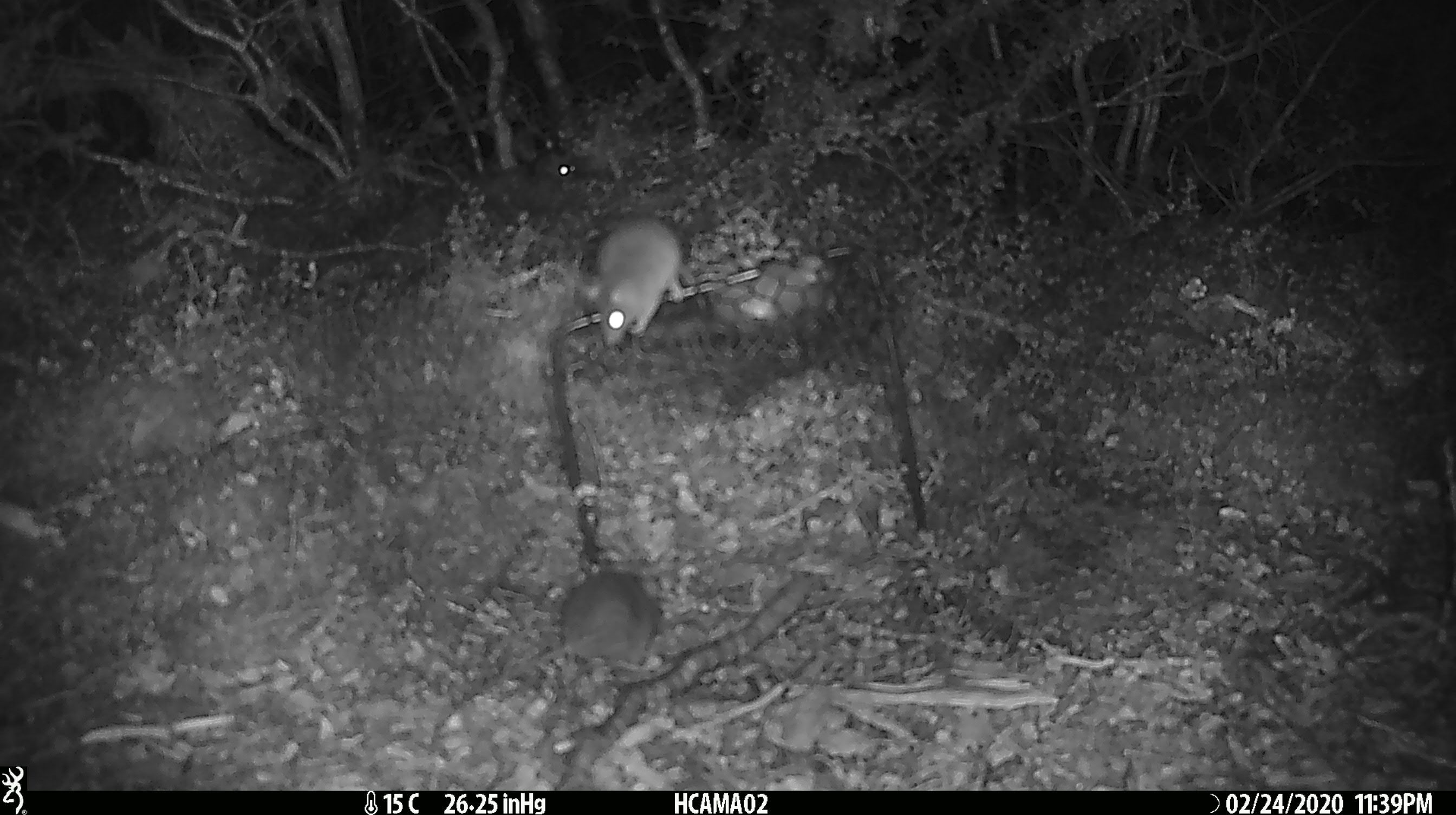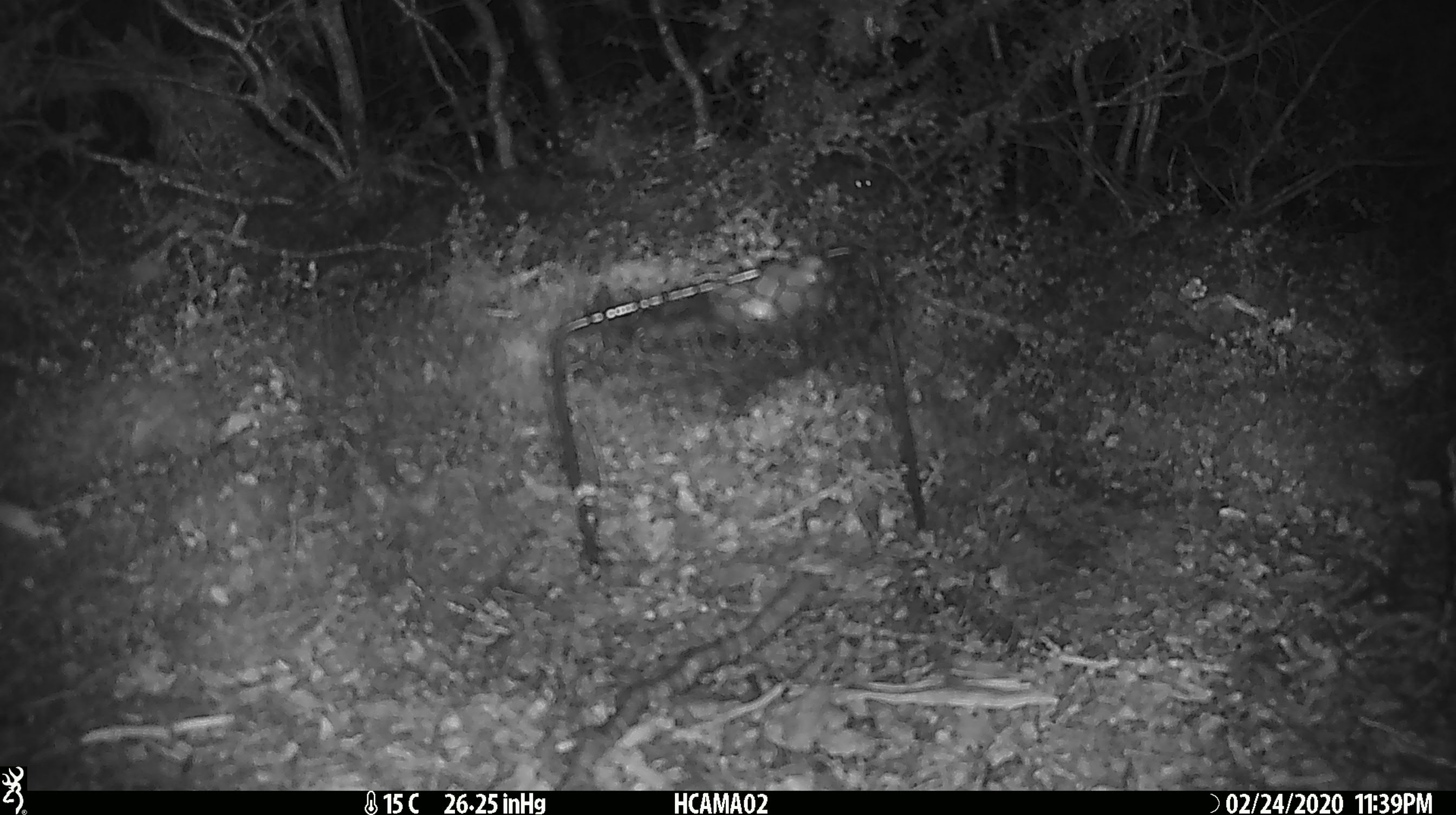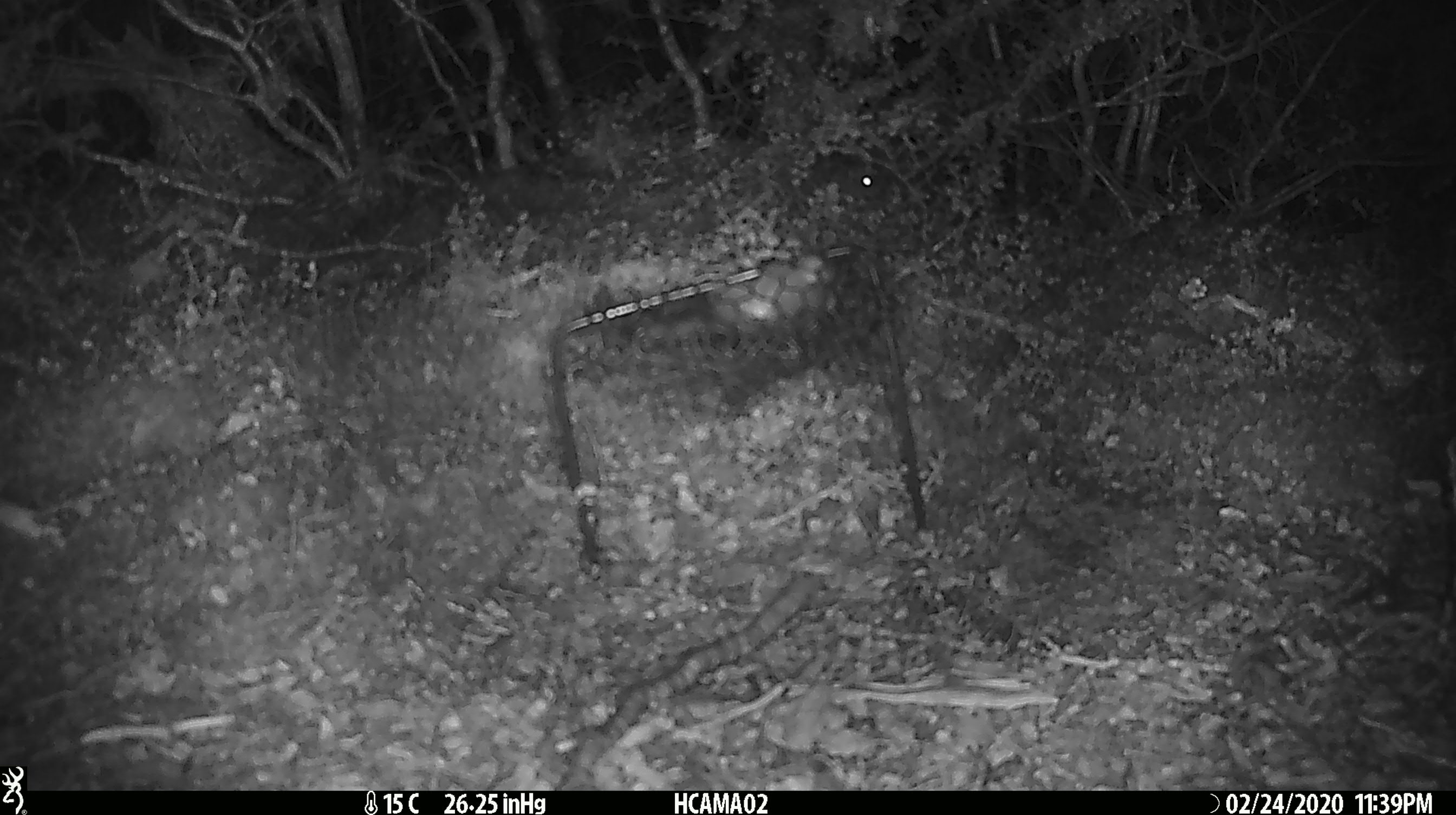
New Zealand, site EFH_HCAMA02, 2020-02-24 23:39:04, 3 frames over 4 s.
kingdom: Animalia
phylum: Chordata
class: Mammalia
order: Rodentia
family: Muridae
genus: Mus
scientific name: Mus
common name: mouse